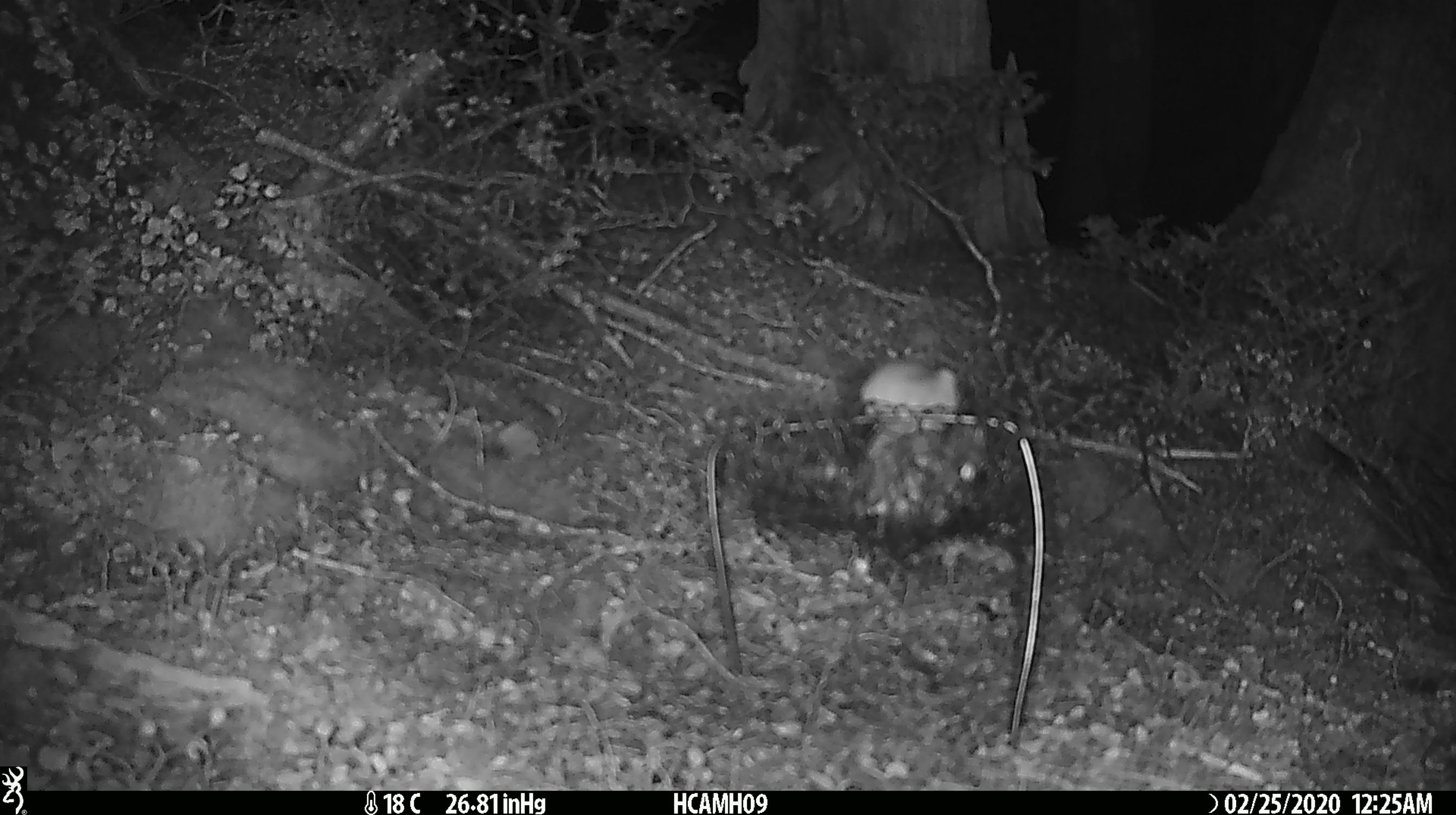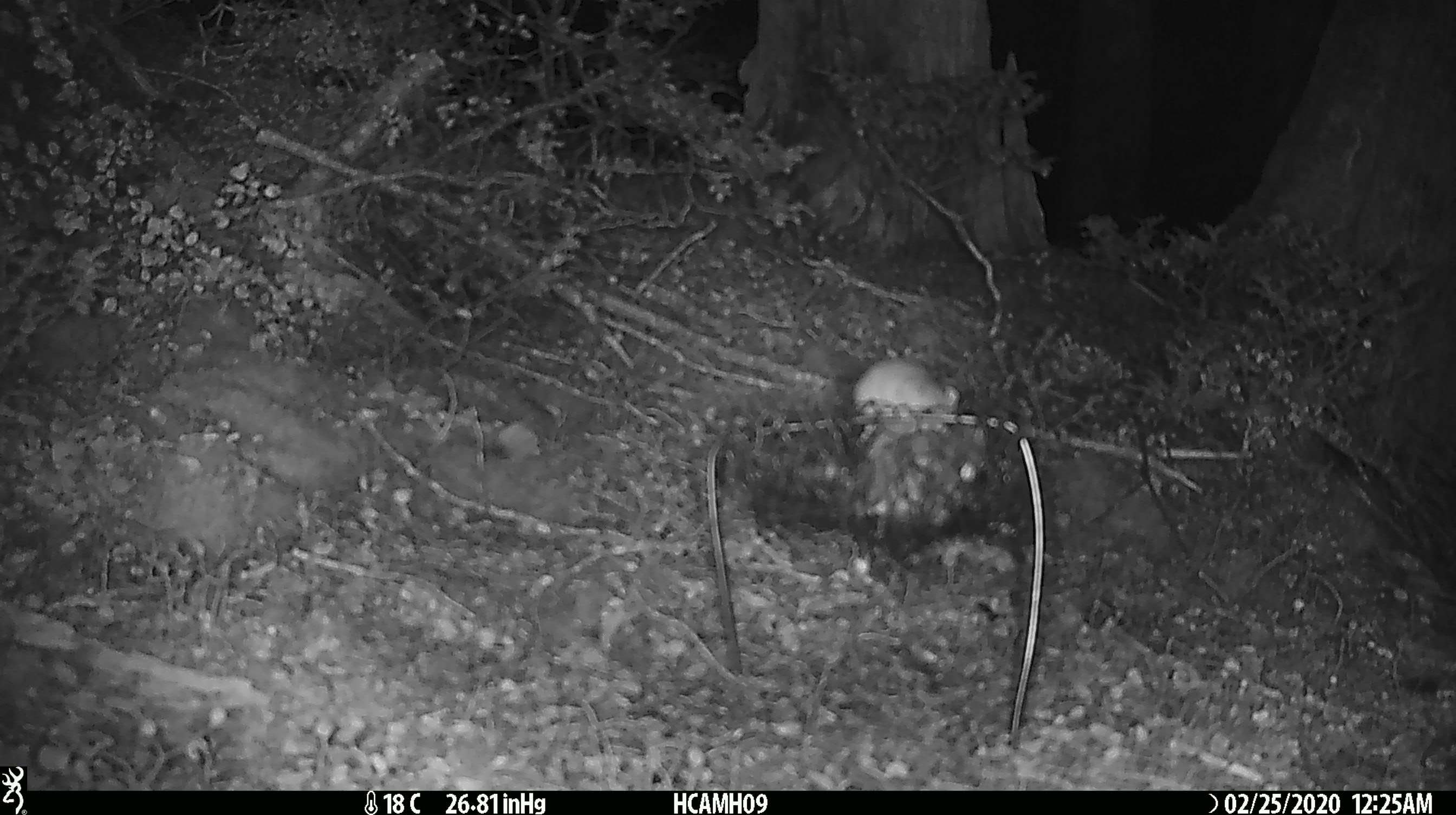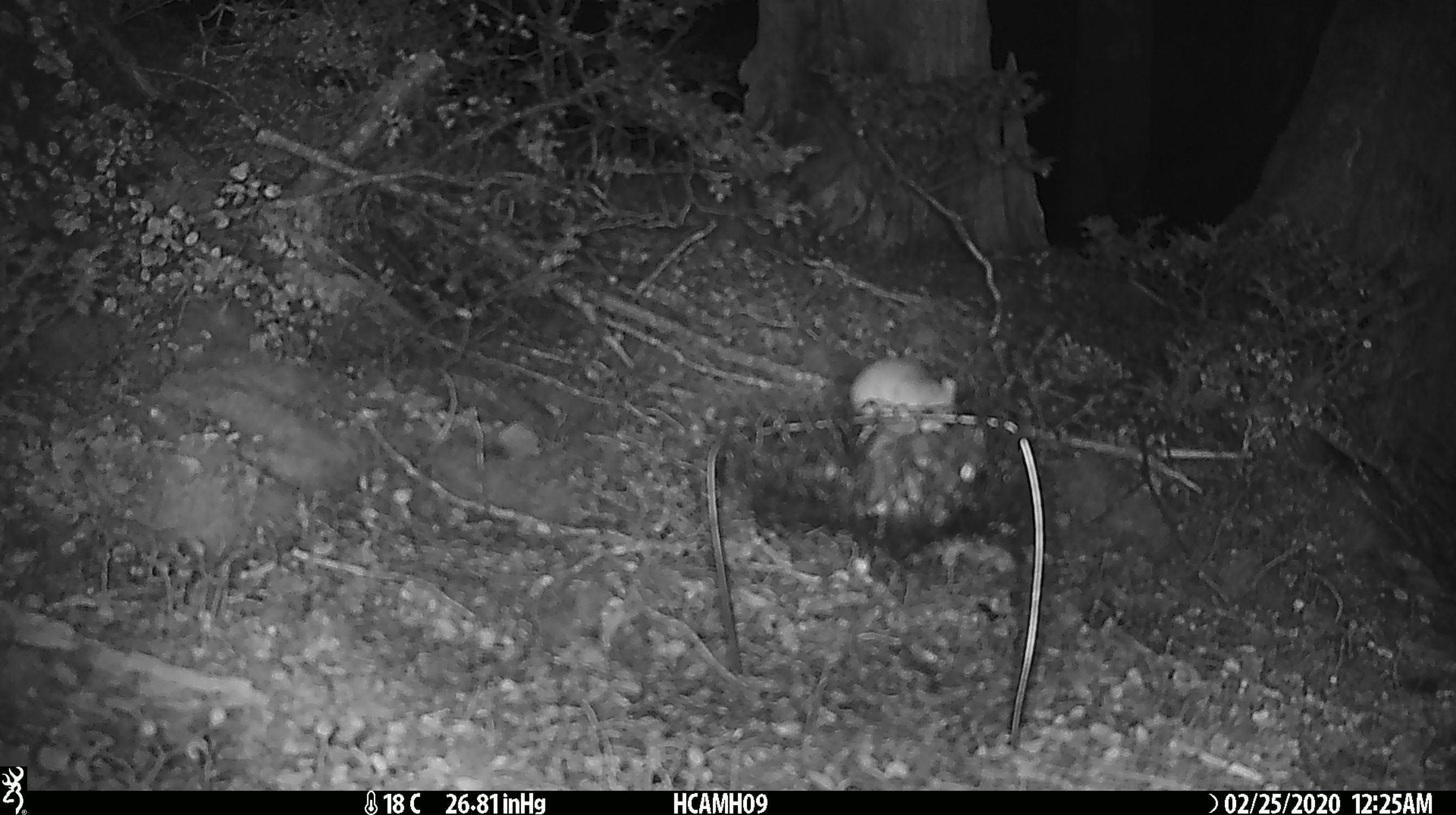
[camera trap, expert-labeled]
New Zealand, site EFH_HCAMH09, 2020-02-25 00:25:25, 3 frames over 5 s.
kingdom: Animalia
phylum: Chordata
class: Mammalia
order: Rodentia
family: Muridae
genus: Mus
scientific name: Mus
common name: mouse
Mouse (Mus).